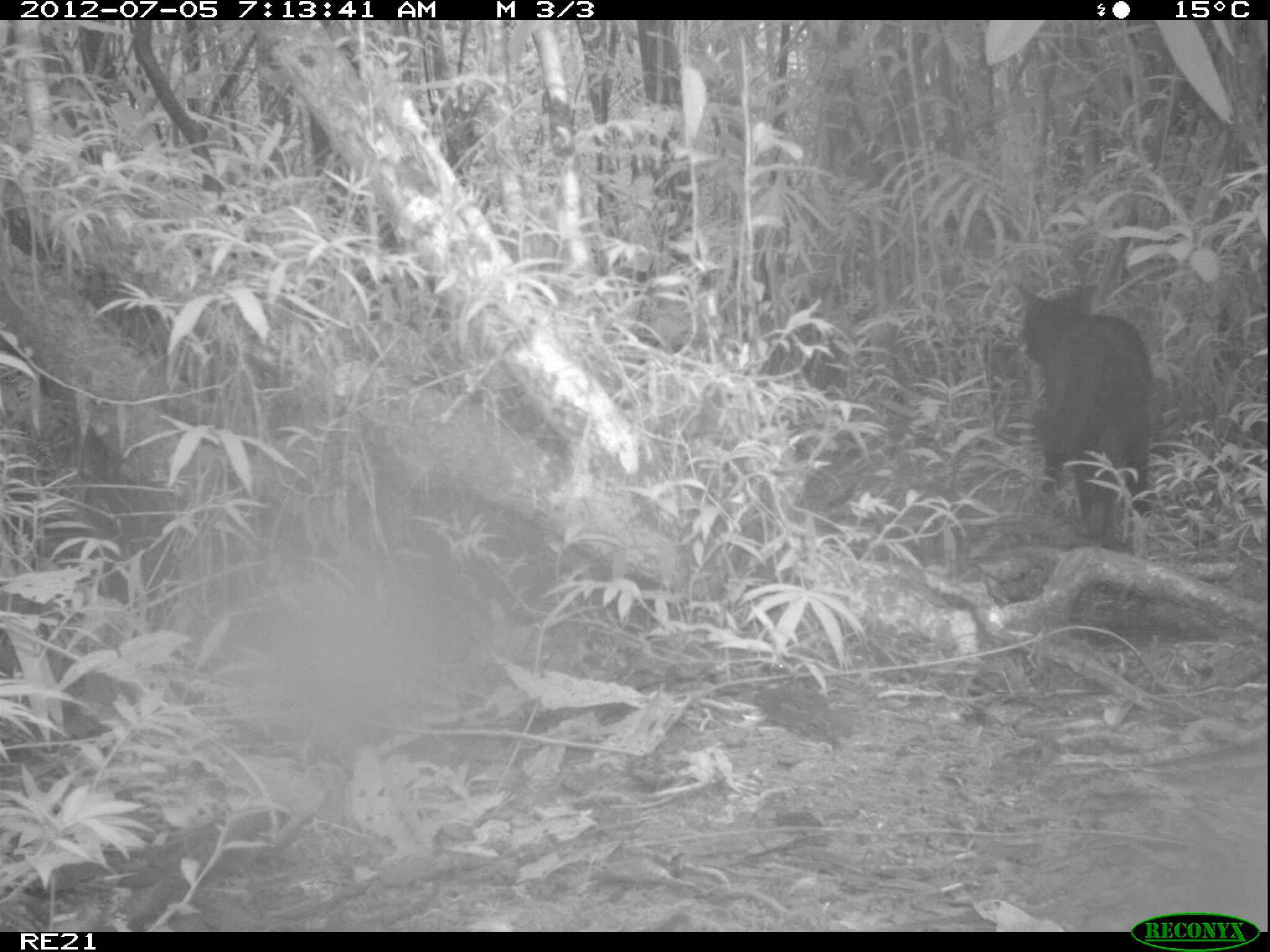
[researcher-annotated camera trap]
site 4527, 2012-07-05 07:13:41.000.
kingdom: Animalia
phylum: Chordata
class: Mammalia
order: Carnivora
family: Felidae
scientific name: Felidae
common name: felids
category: felis sp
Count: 1.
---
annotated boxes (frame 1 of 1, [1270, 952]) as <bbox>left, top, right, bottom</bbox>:
felis sp: <bbox>1013, 279, 1154, 551</bbox>